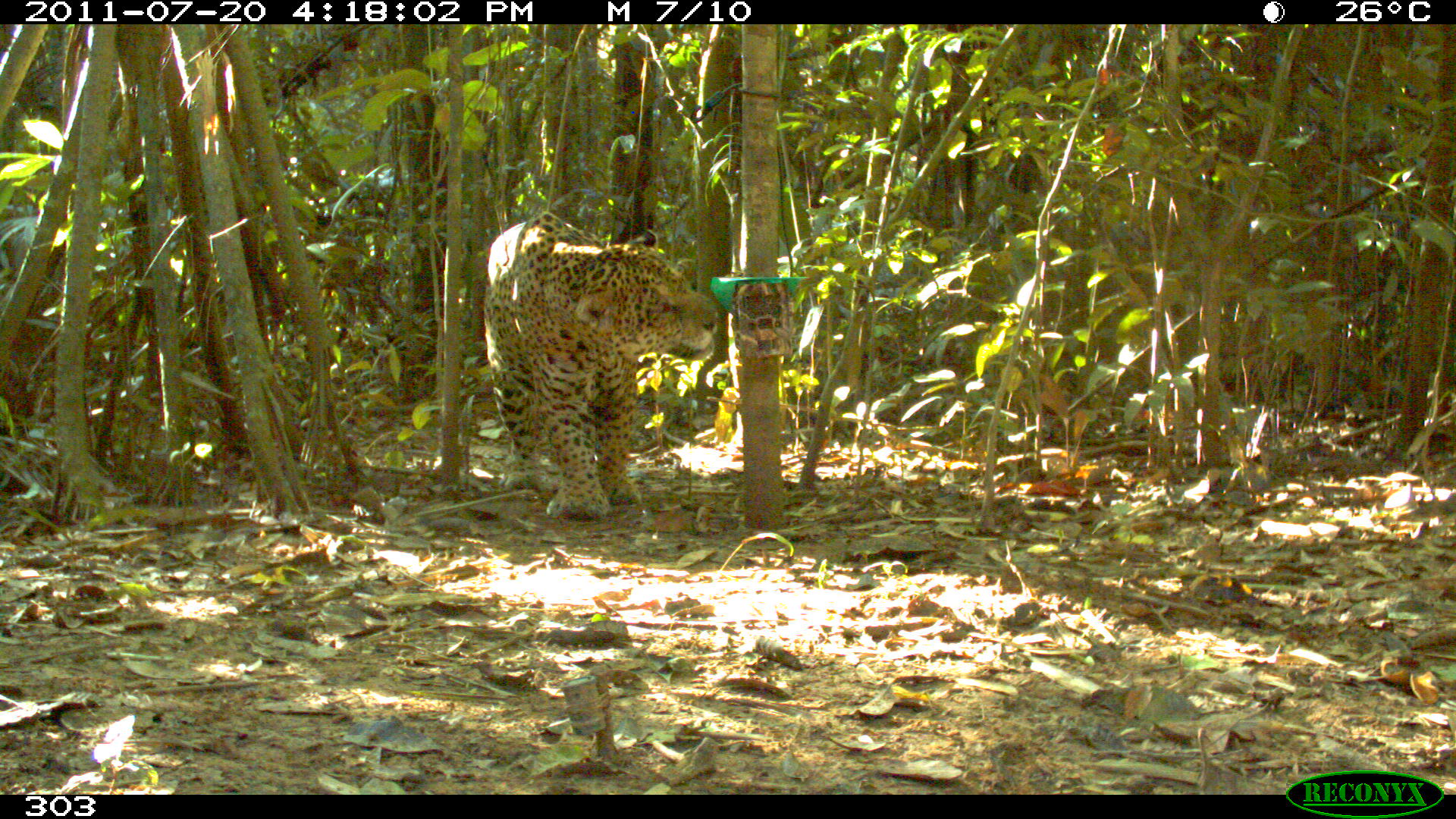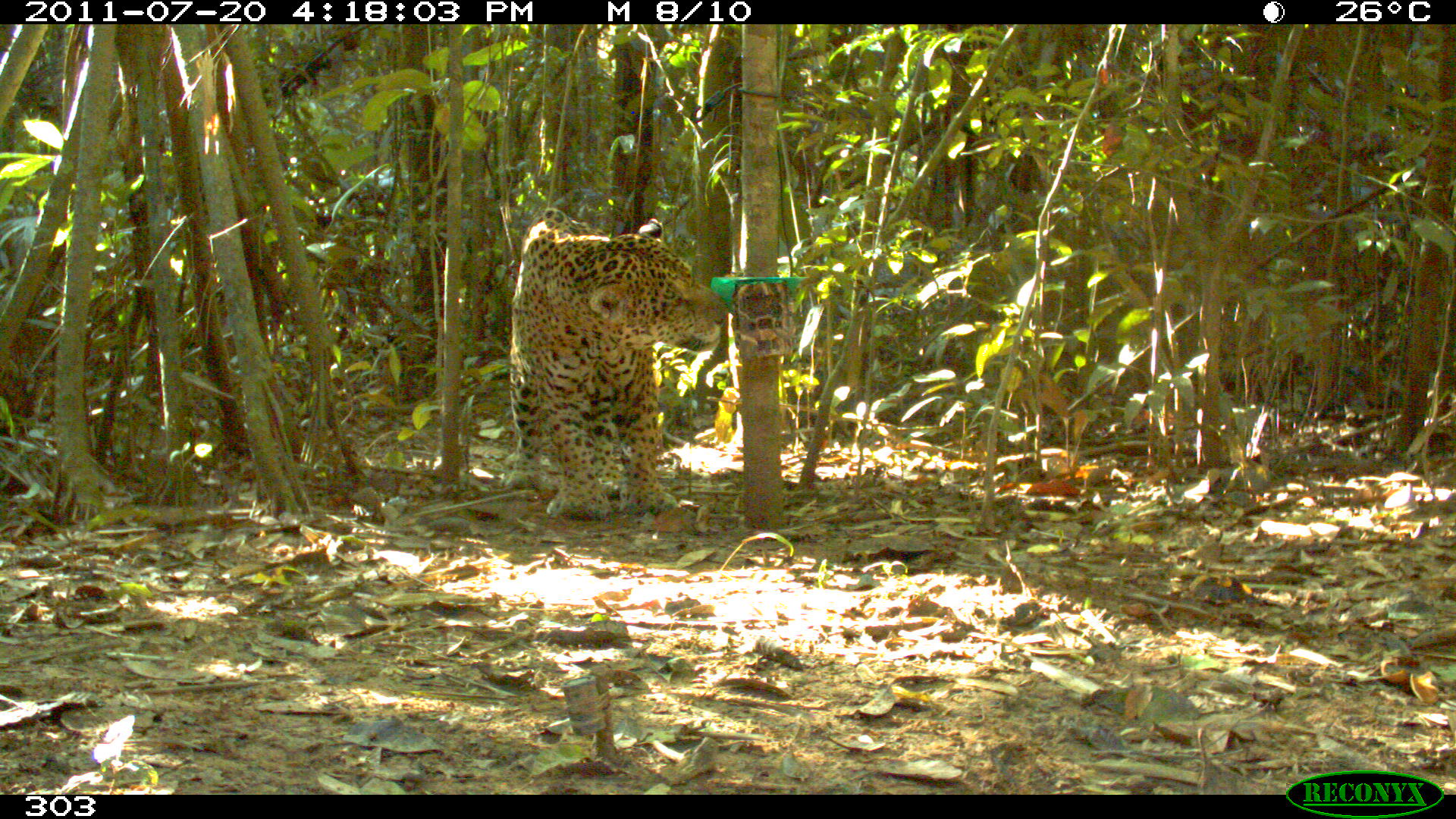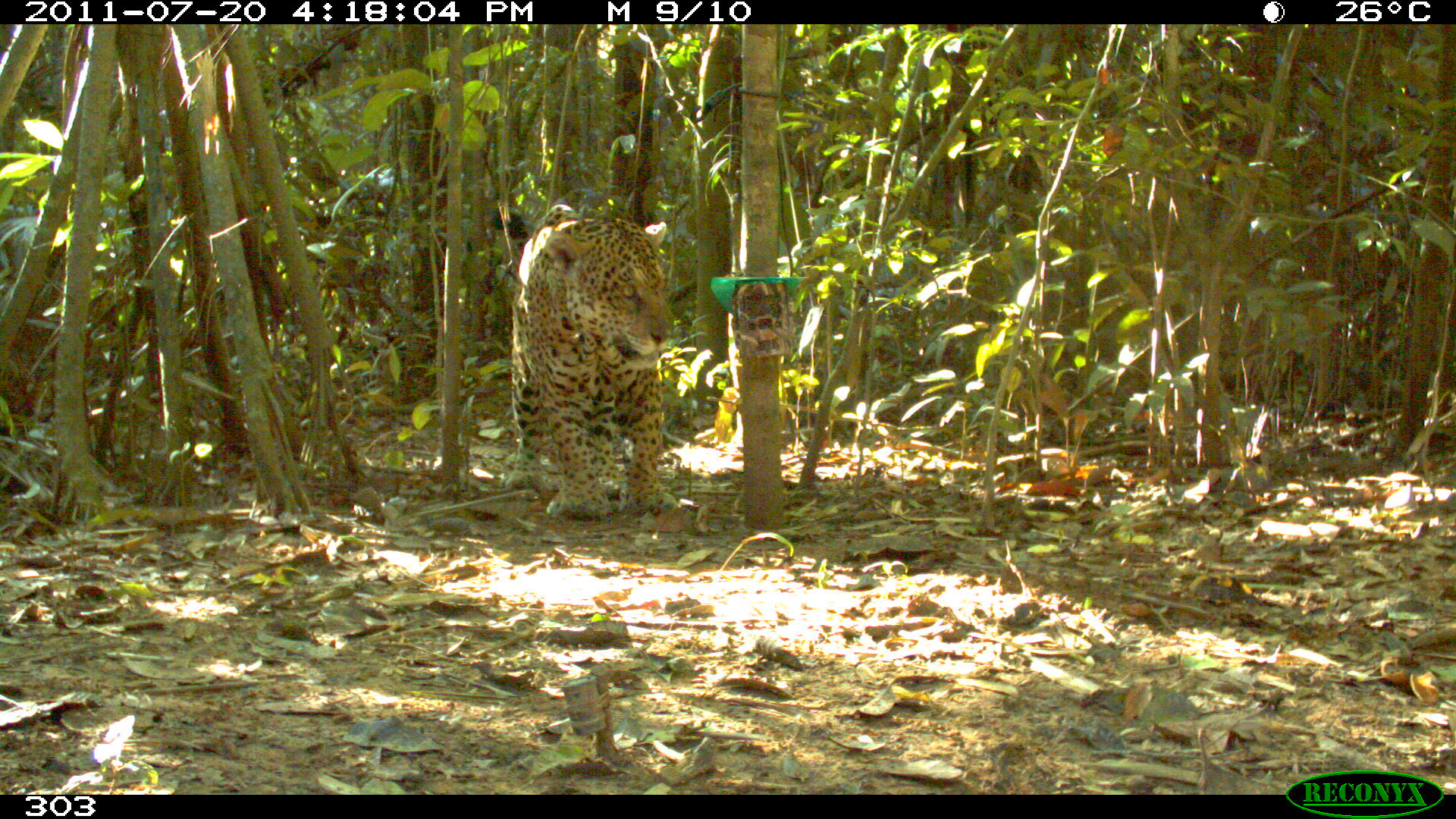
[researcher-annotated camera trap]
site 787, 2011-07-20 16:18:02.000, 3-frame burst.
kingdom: Animalia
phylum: Chordata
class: Mammalia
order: Carnivora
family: Felidae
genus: Panthera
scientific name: Panthera onca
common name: jaguar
Panthera onca (jaguar).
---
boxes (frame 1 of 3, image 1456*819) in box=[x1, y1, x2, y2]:
panthera onca: box=[485, 210, 718, 527]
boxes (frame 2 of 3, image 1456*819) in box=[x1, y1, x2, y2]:
panthera onca: box=[506, 207, 728, 520]